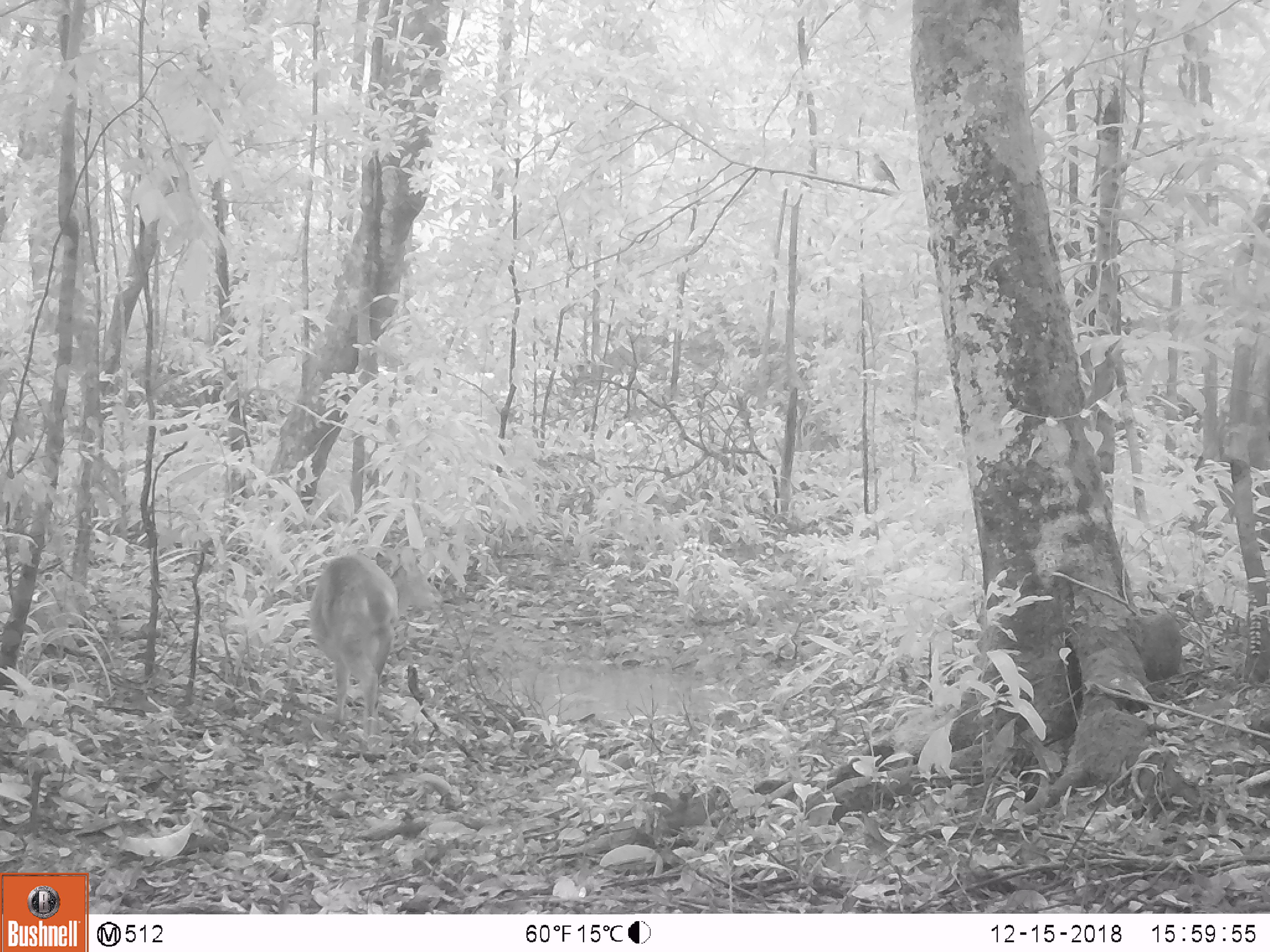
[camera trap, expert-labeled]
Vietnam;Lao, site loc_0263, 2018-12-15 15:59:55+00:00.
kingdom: Animalia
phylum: Chordata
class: Mammalia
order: Artiodactyla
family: Cervidae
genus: Muntiacus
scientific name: Muntiacus vuquangensis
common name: large-antlered muntjac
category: large antlered muntjac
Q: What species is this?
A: Large antlered muntjac (large-antlered muntjac) (Muntiacus vuquangensis).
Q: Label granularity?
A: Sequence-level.